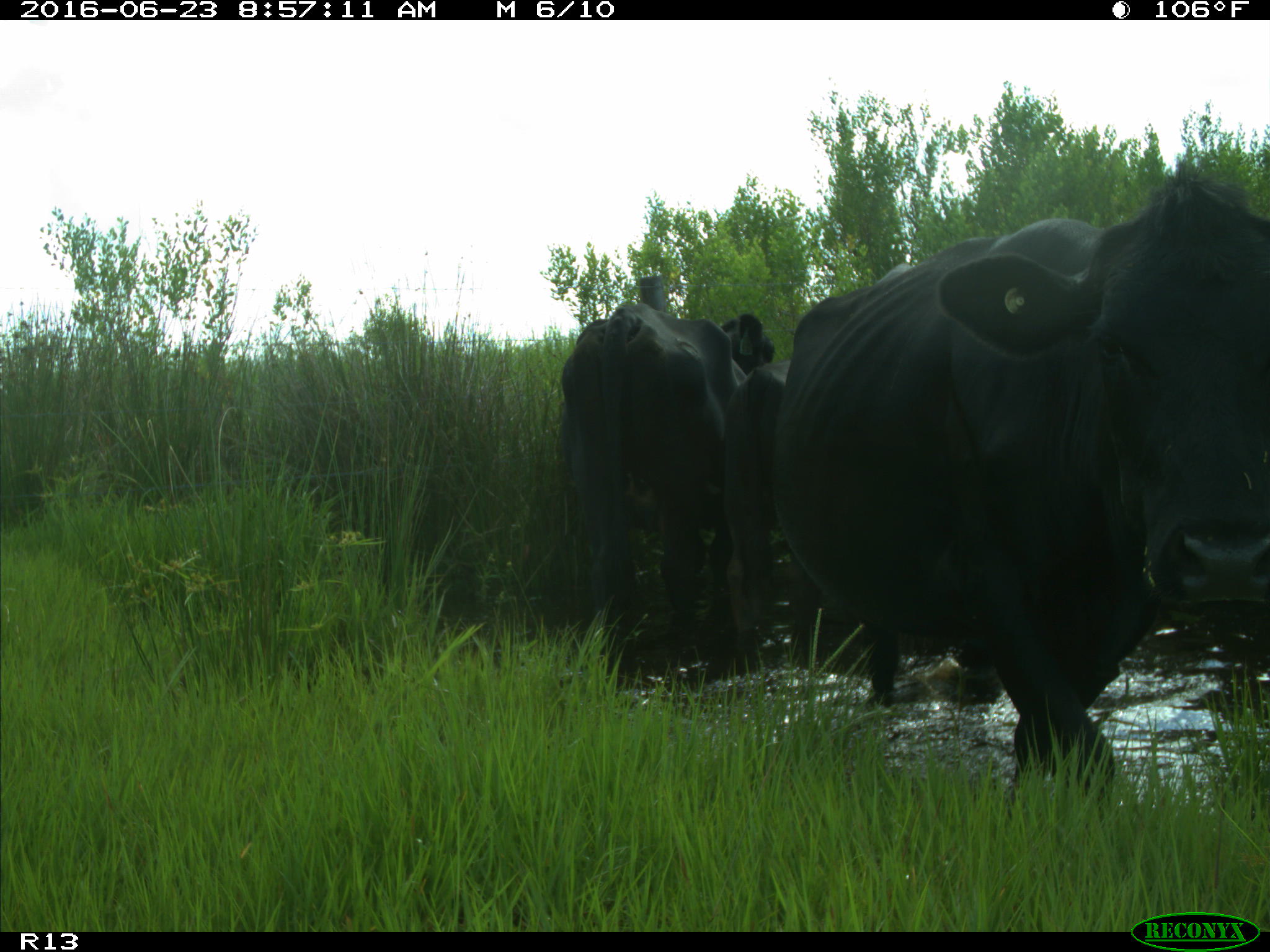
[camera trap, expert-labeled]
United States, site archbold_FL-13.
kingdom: Animalia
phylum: Chordata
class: Mammalia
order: Artiodactyla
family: Bovidae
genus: Bos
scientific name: Bos taurus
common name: domestic cow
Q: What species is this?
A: Bos taurus (domestic cow).